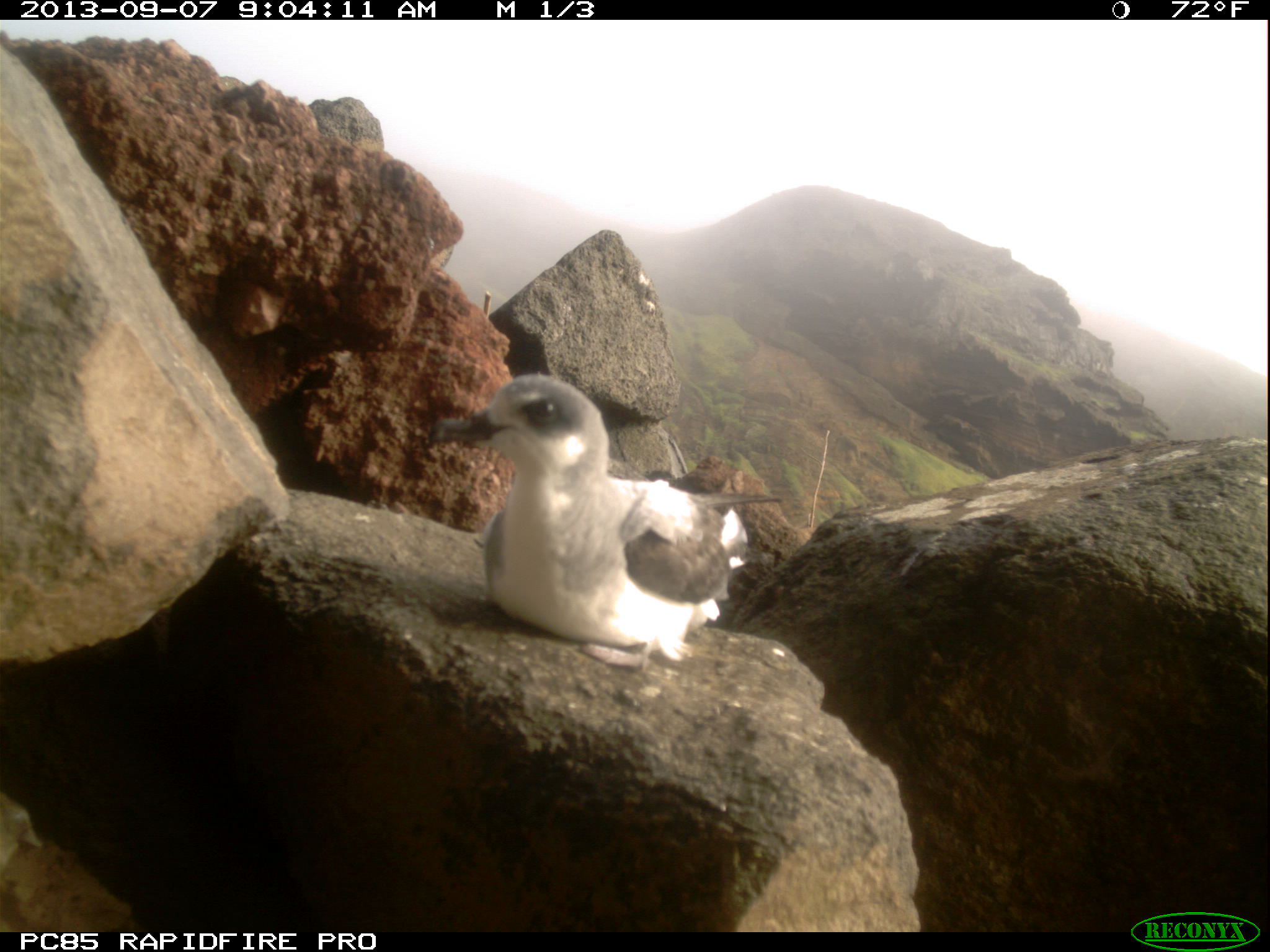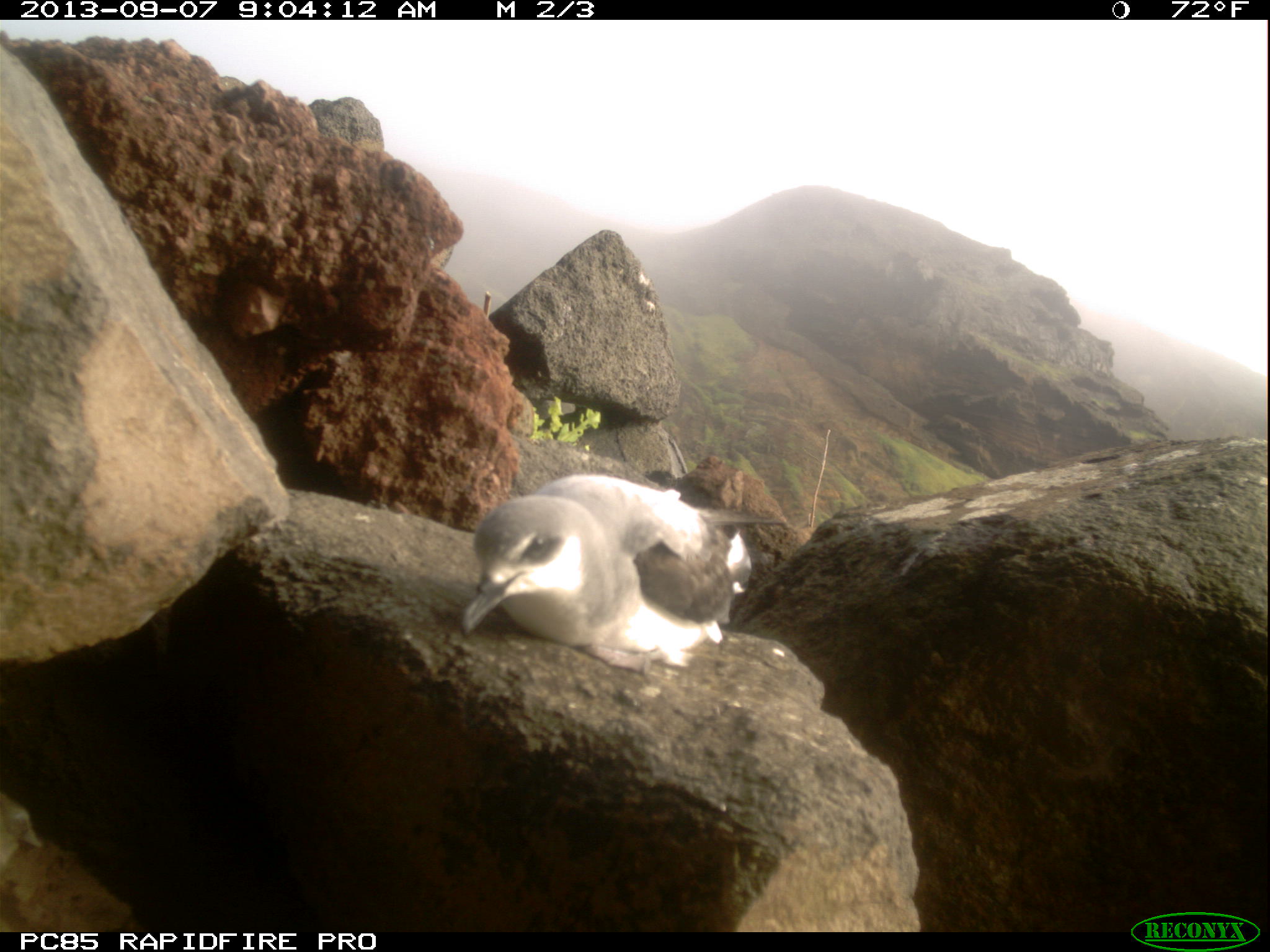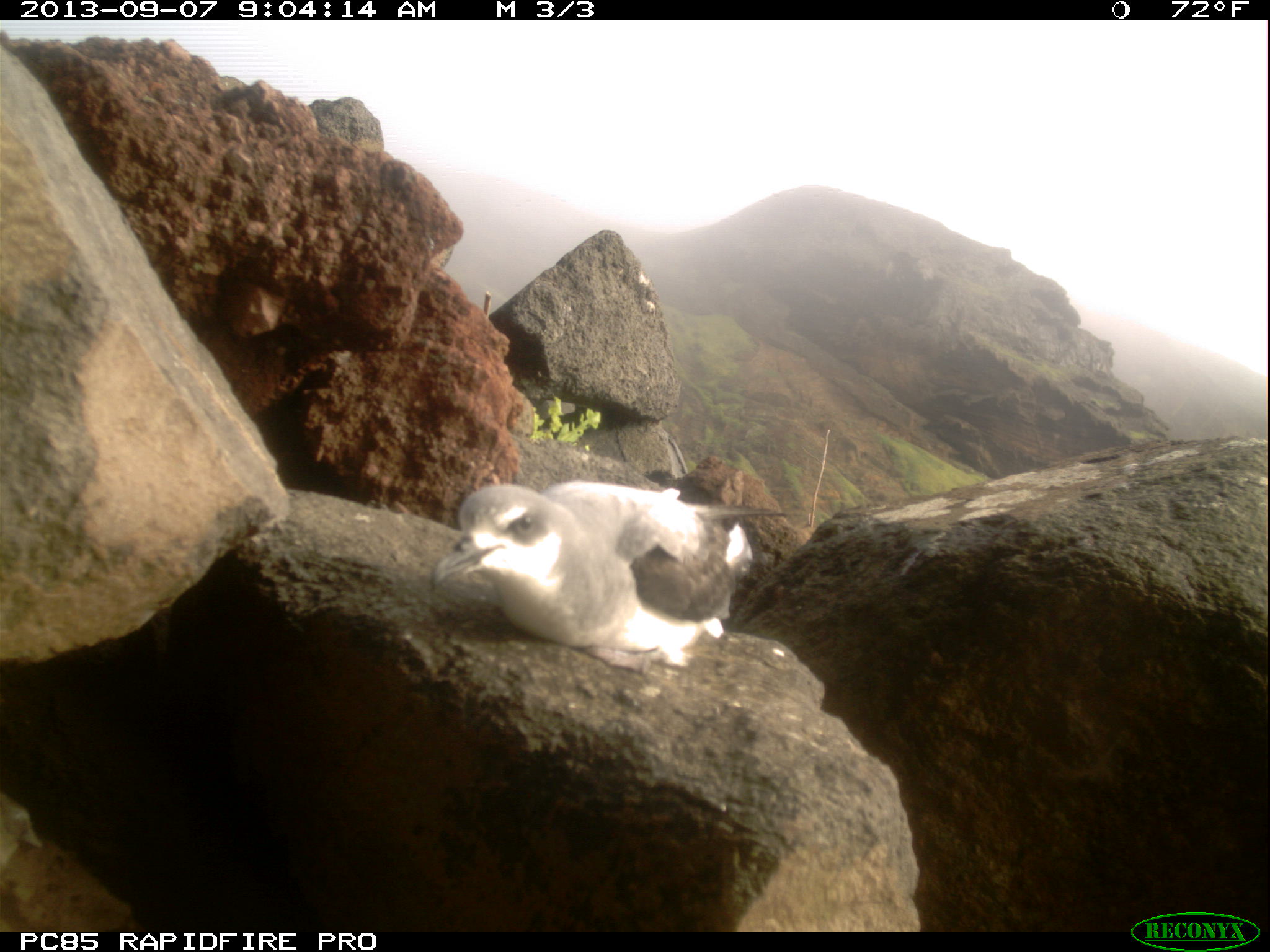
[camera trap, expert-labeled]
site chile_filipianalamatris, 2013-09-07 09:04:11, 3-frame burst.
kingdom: Animalia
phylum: Chordata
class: Aves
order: Procellariiformes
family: Procellariidae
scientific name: Procellariidae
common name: petrel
Petrel (Procellariidae).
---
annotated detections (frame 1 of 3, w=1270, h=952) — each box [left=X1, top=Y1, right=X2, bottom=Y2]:
petrel: [left=428, top=376, right=752, bottom=671]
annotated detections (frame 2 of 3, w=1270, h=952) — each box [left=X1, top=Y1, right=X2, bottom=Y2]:
petrel: [left=451, top=466, right=757, bottom=673]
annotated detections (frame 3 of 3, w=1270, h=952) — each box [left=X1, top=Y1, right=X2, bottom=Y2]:
petrel: [left=415, top=467, right=756, bottom=672]